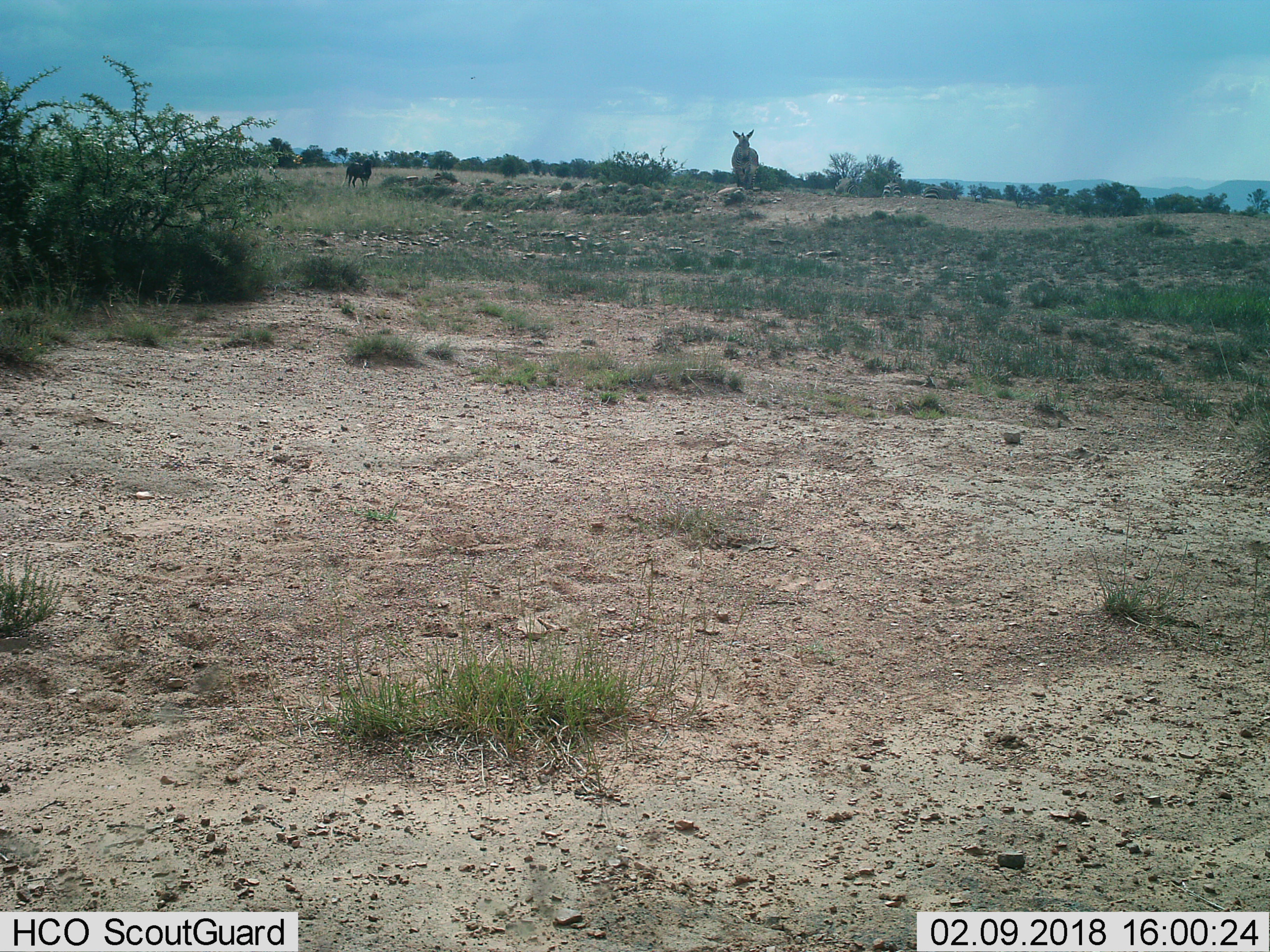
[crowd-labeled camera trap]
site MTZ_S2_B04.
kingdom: Animalia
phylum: Chordata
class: Mammalia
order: Perissodactyla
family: Equidae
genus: Equus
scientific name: Equus zebra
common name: mountain zebra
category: zebramountain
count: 2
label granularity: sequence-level